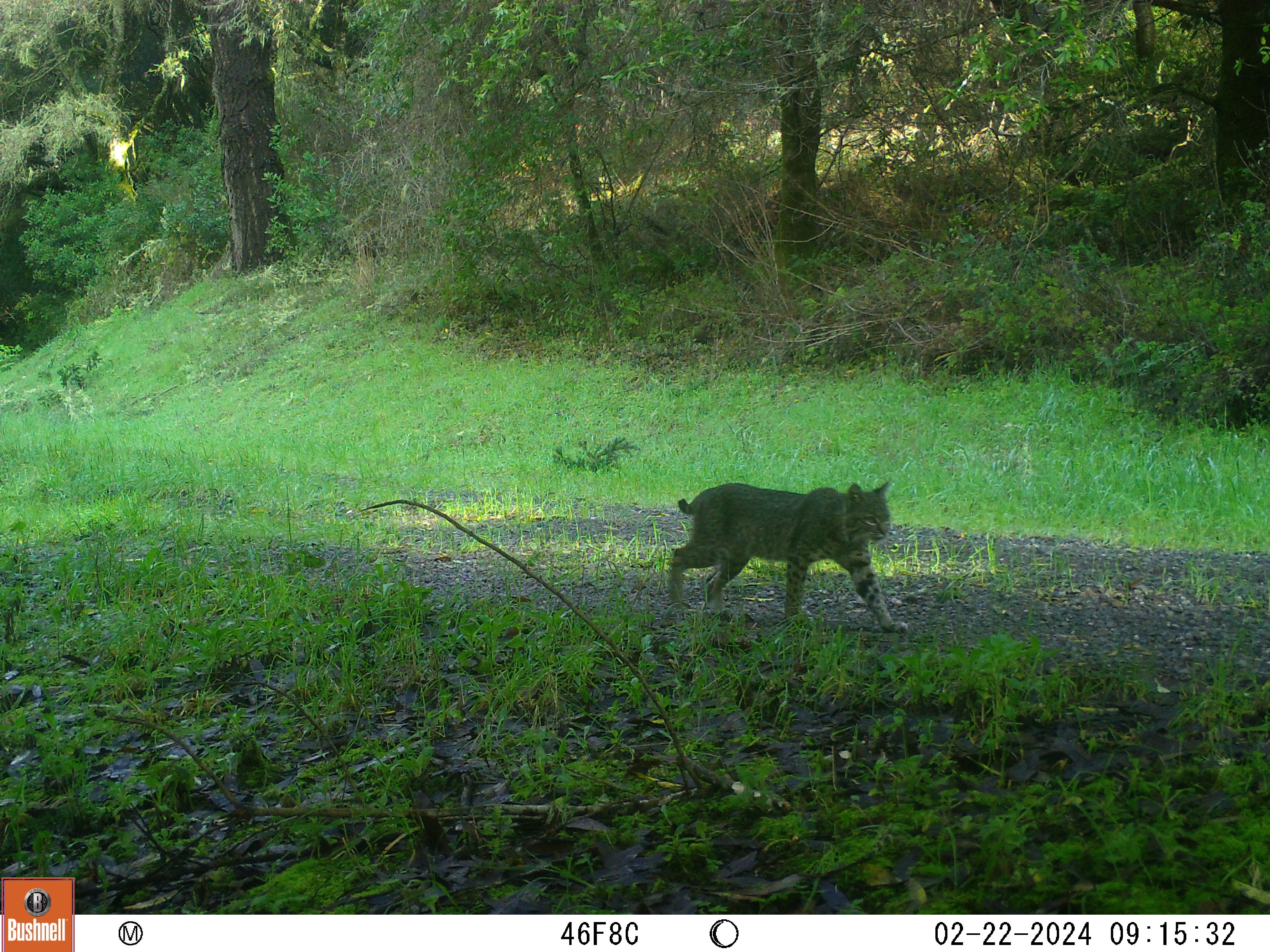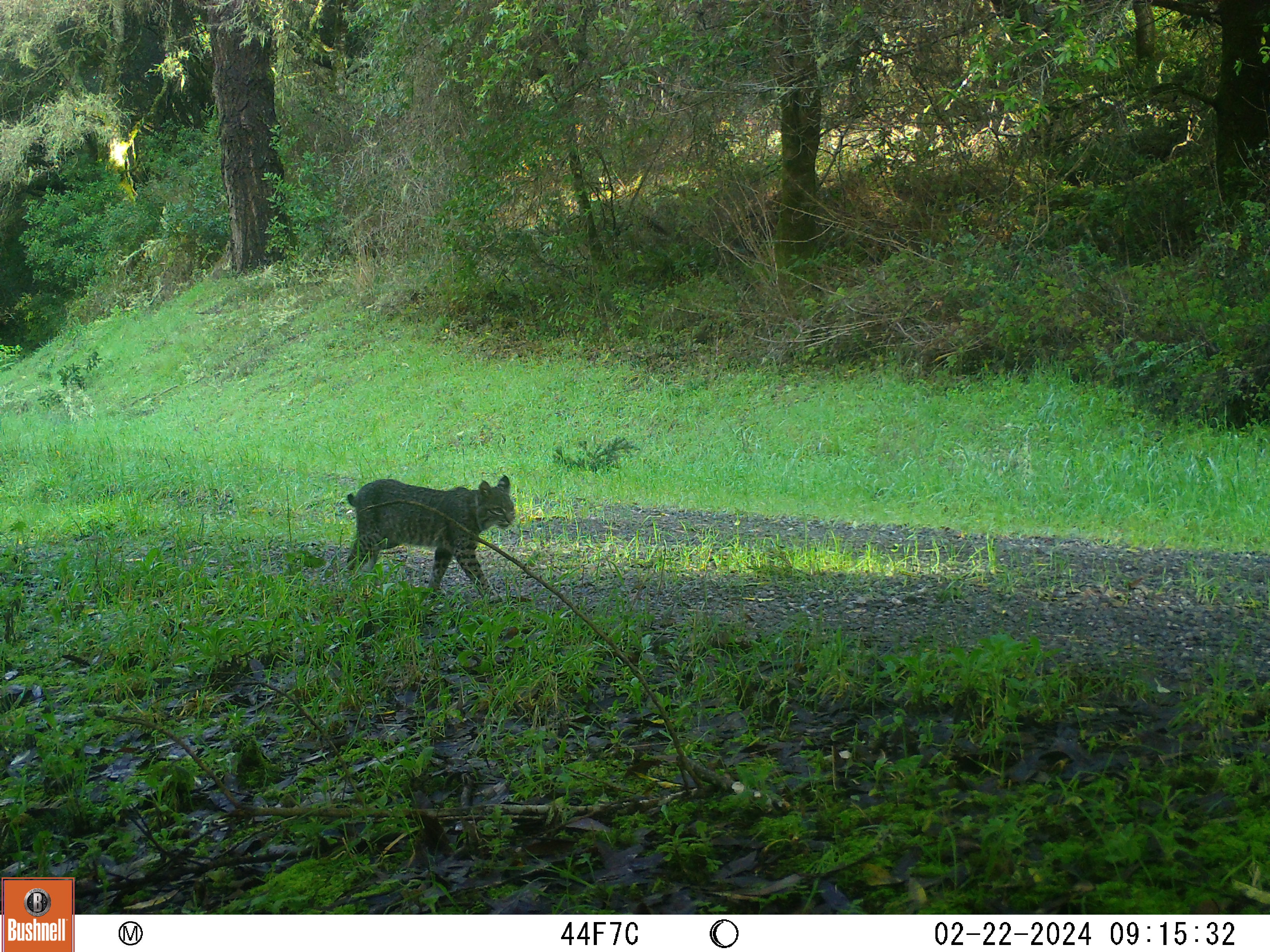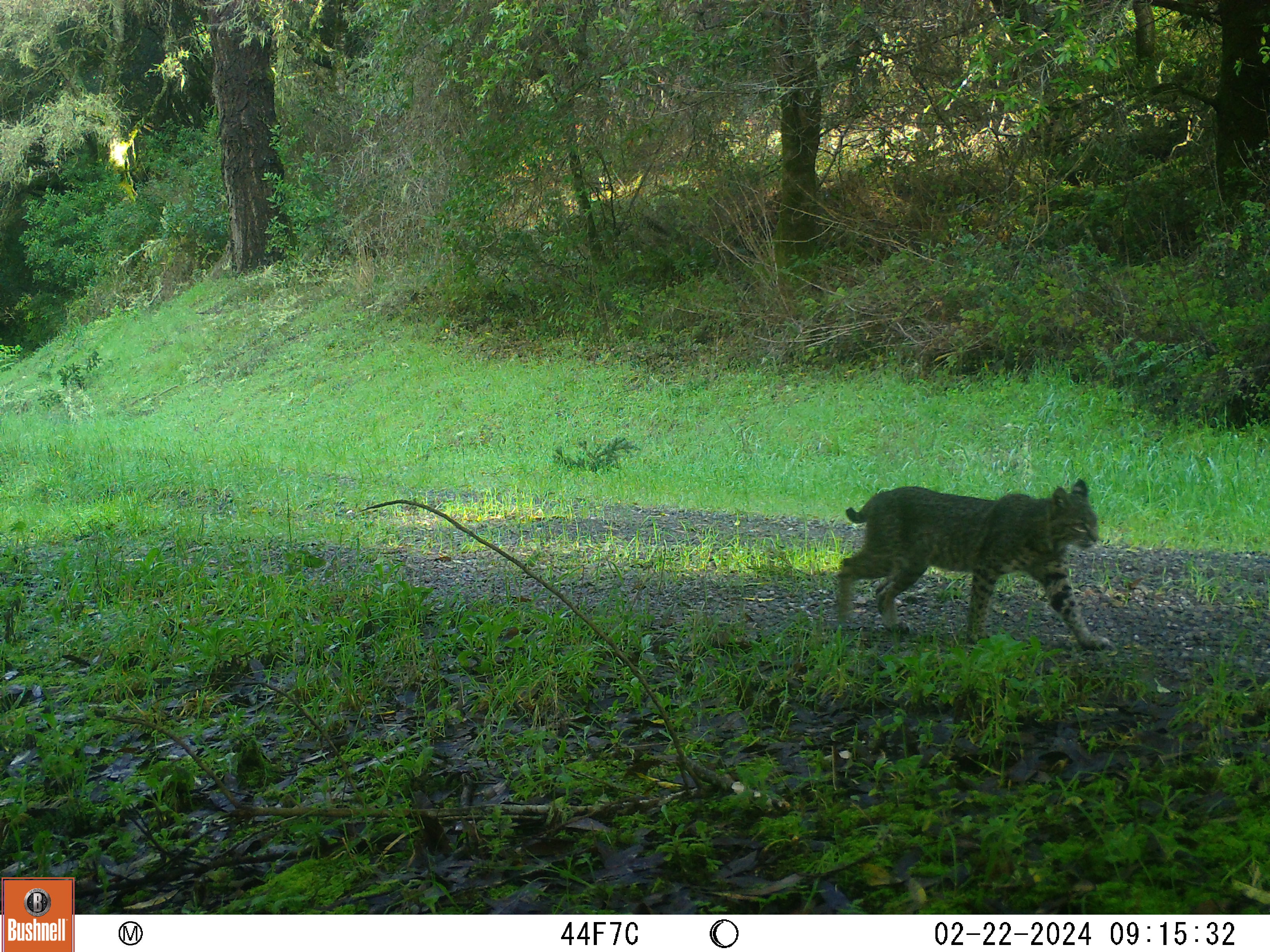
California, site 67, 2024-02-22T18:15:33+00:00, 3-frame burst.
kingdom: Animalia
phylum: Chordata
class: Mammalia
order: Carnivora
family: Felidae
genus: Lynx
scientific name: Lynx rufus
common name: bobcat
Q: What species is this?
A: Bobcat (Lynx rufus).